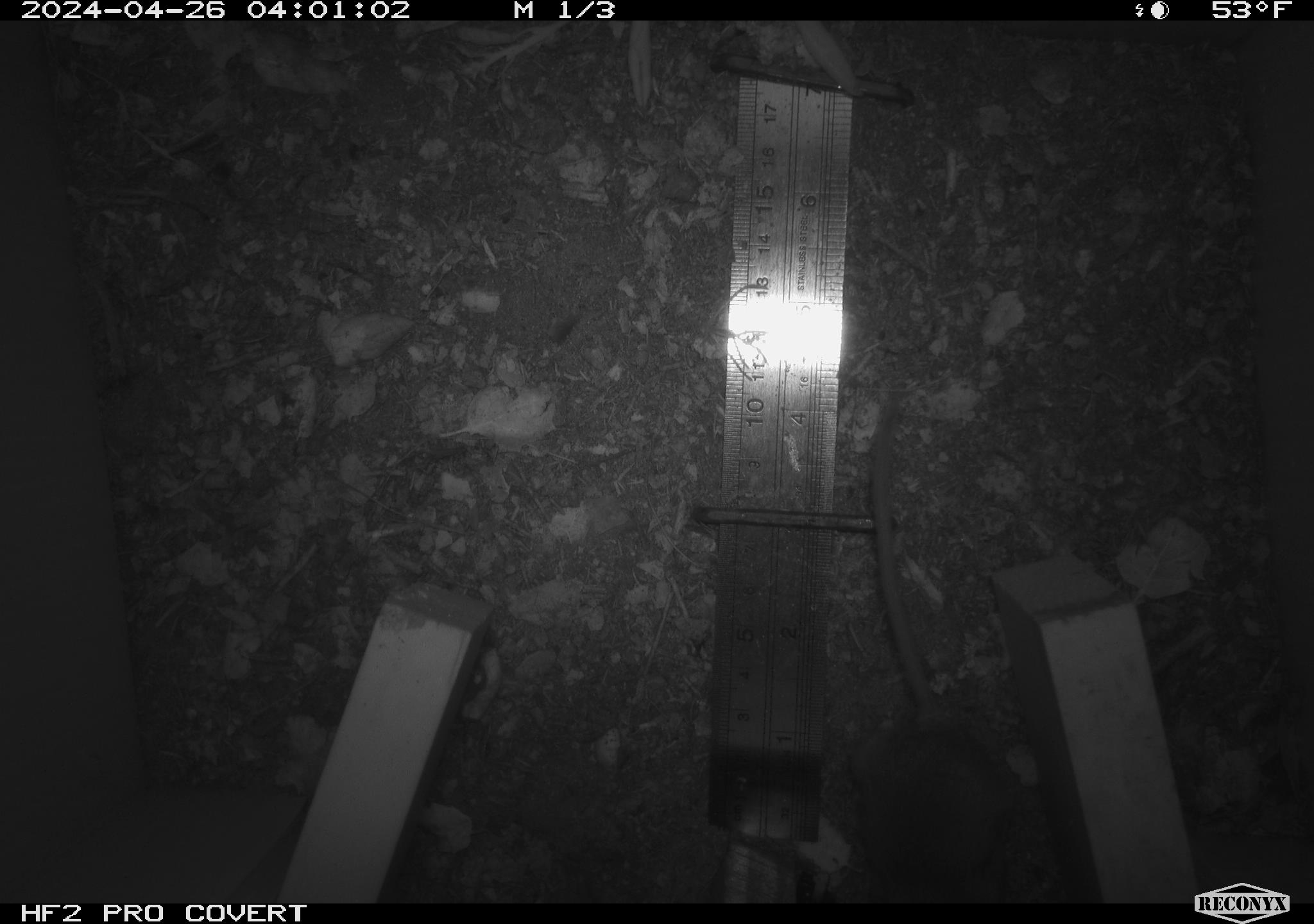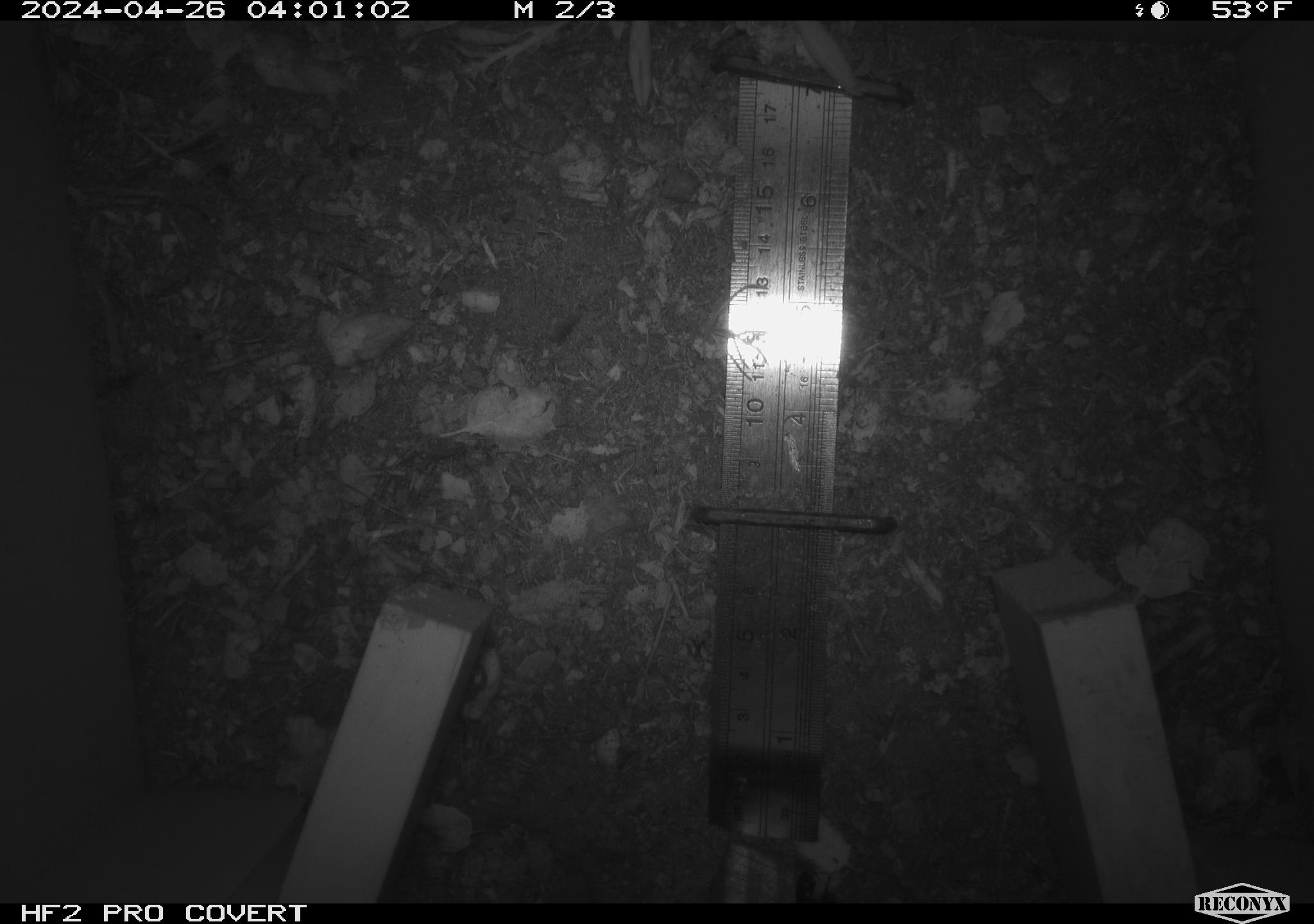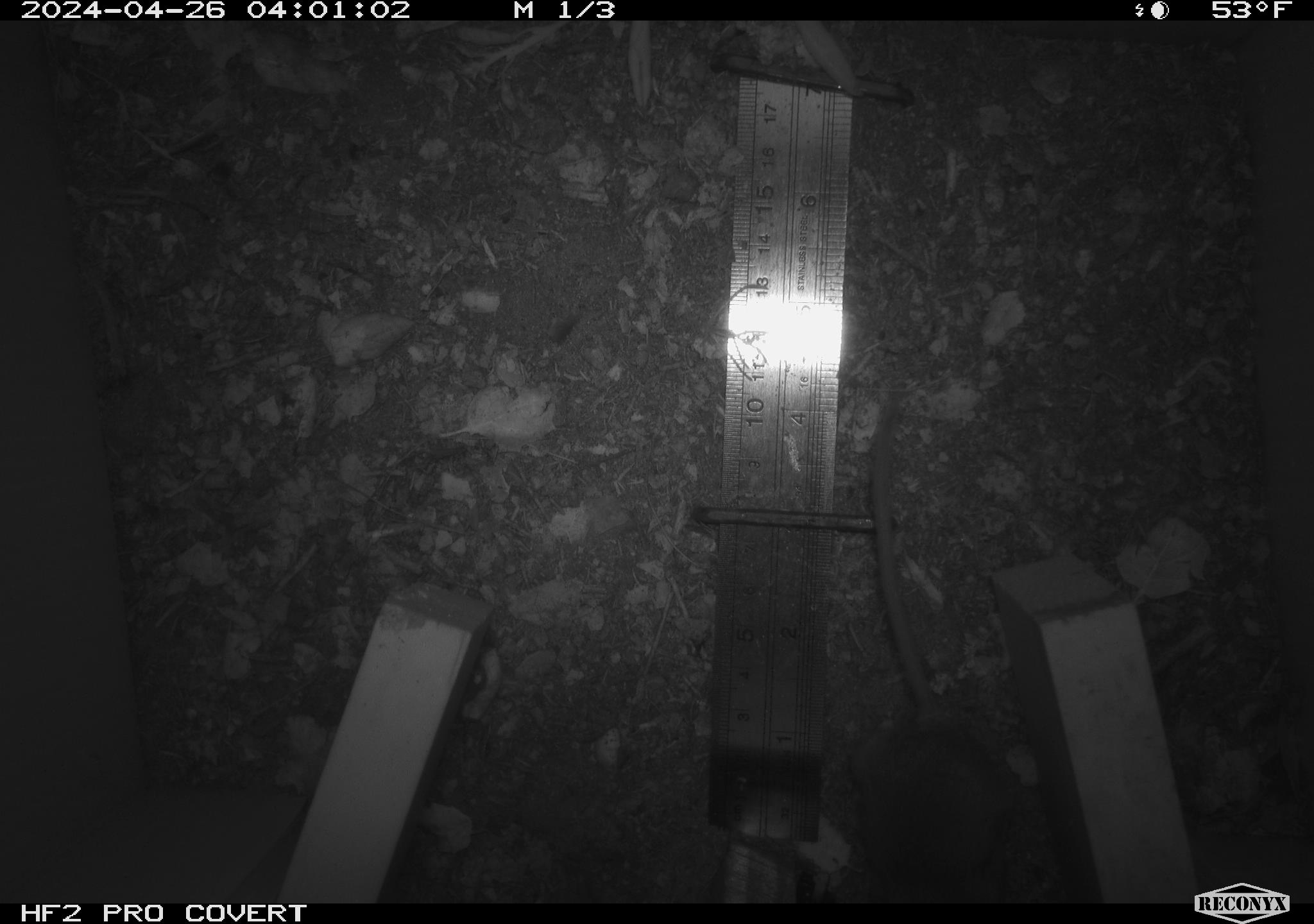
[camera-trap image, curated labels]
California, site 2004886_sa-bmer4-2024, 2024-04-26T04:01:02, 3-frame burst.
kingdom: Animalia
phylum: Chordata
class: Mammalia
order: Rodentia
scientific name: Rodentia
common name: mouse species